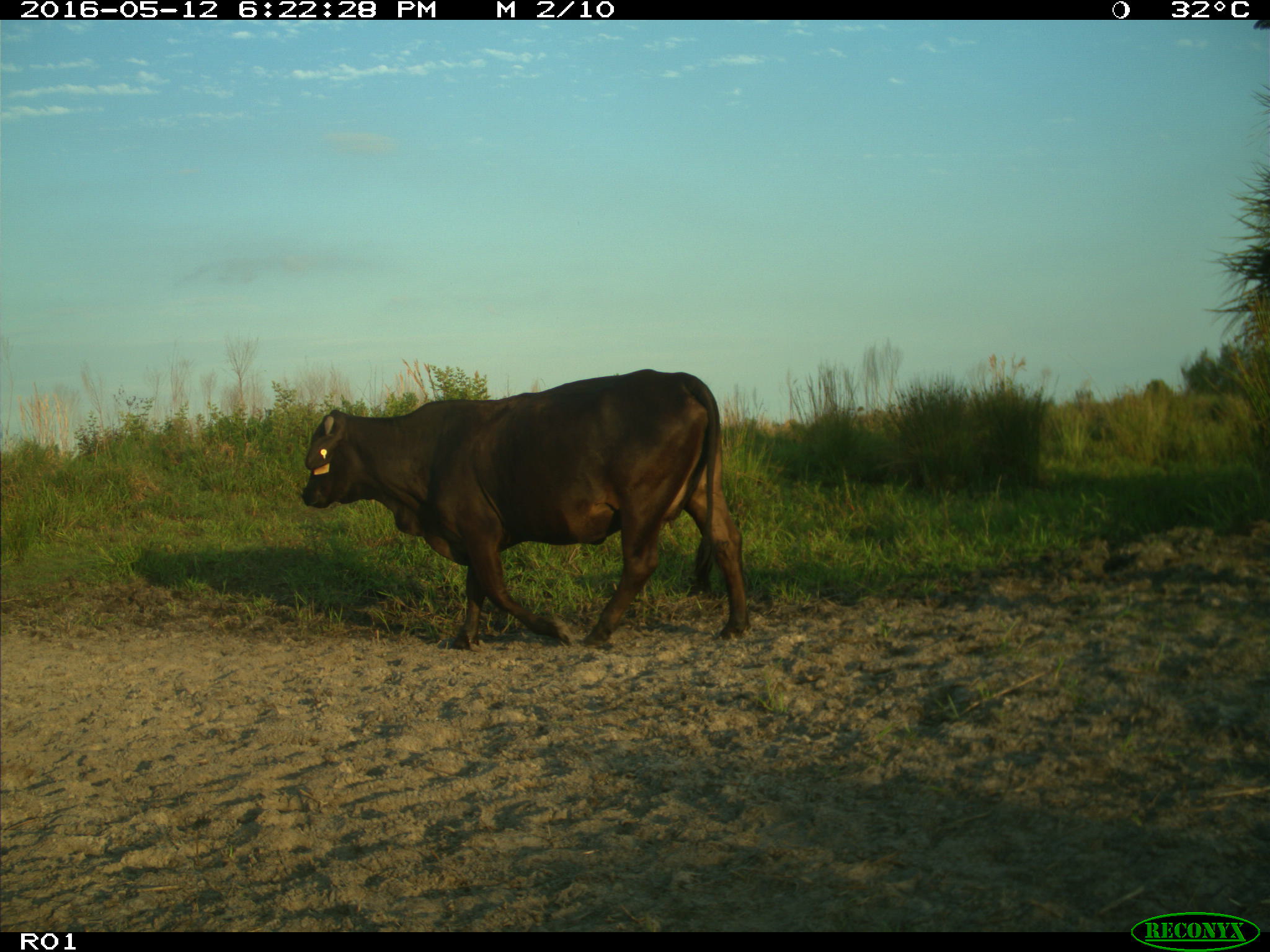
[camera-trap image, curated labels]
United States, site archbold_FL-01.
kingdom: Animalia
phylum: Chordata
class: Mammalia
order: Artiodactyla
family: Bovidae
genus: Bos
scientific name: Bos taurus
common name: domestic cow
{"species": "Bos taurus (domestic cow)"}